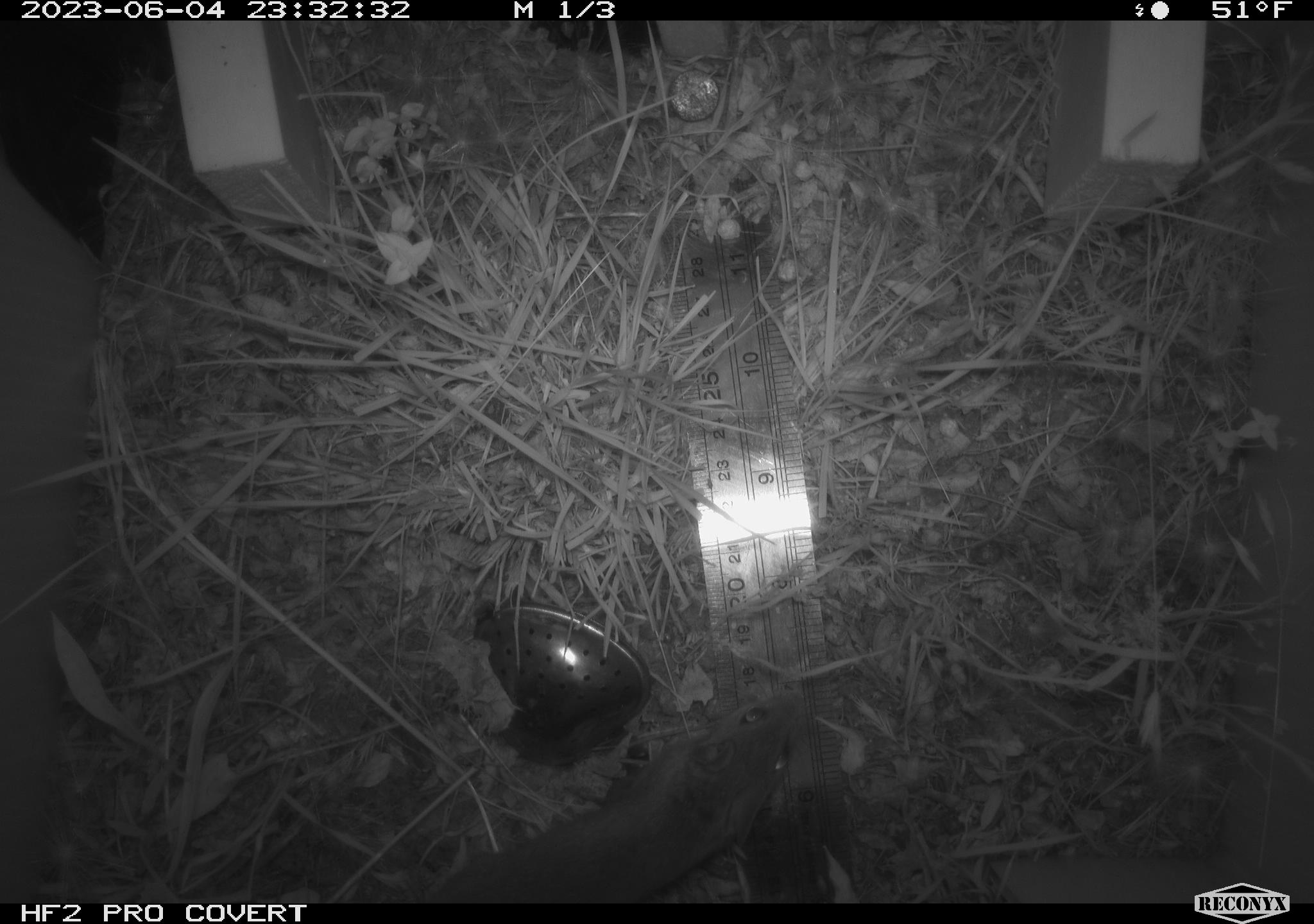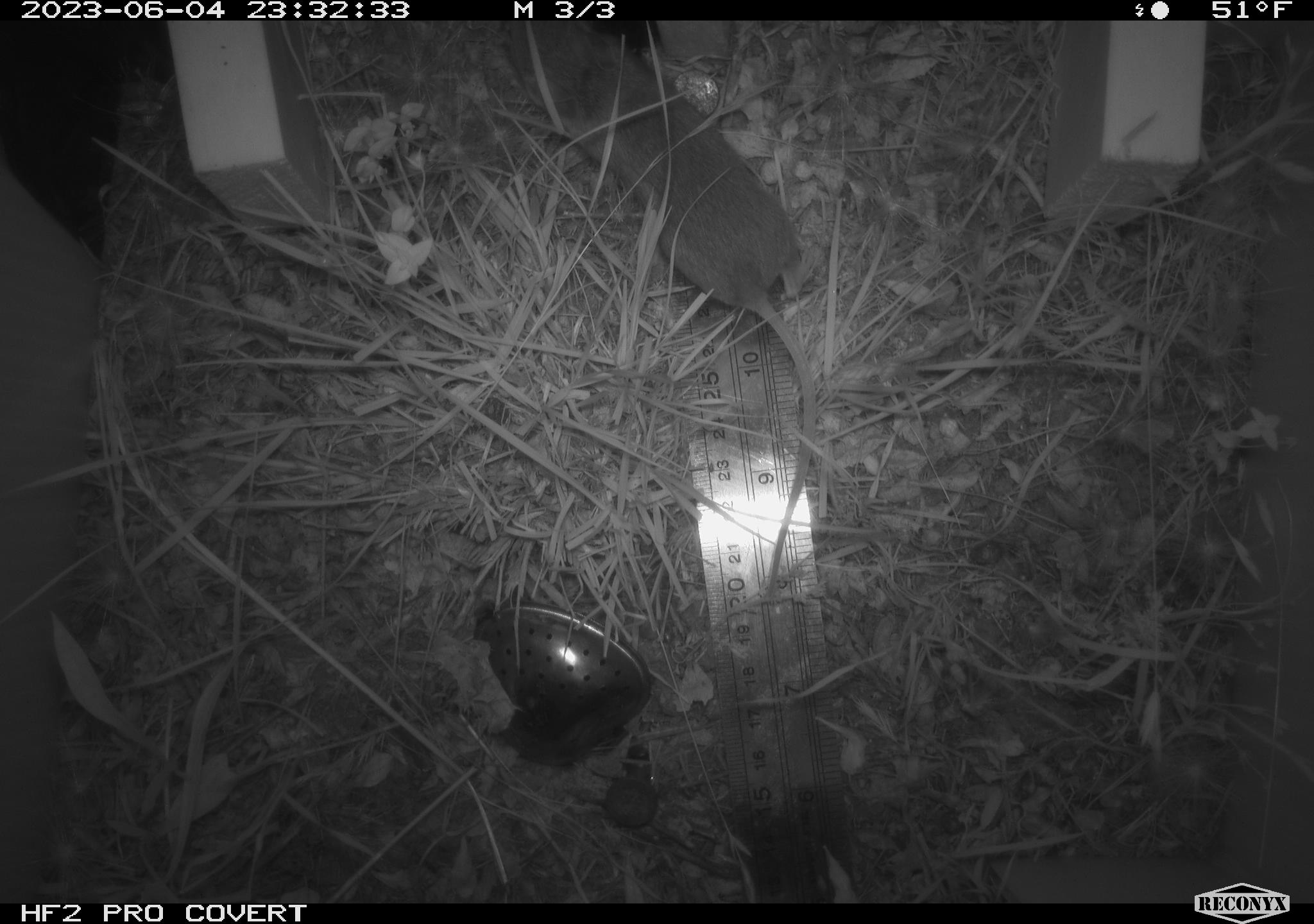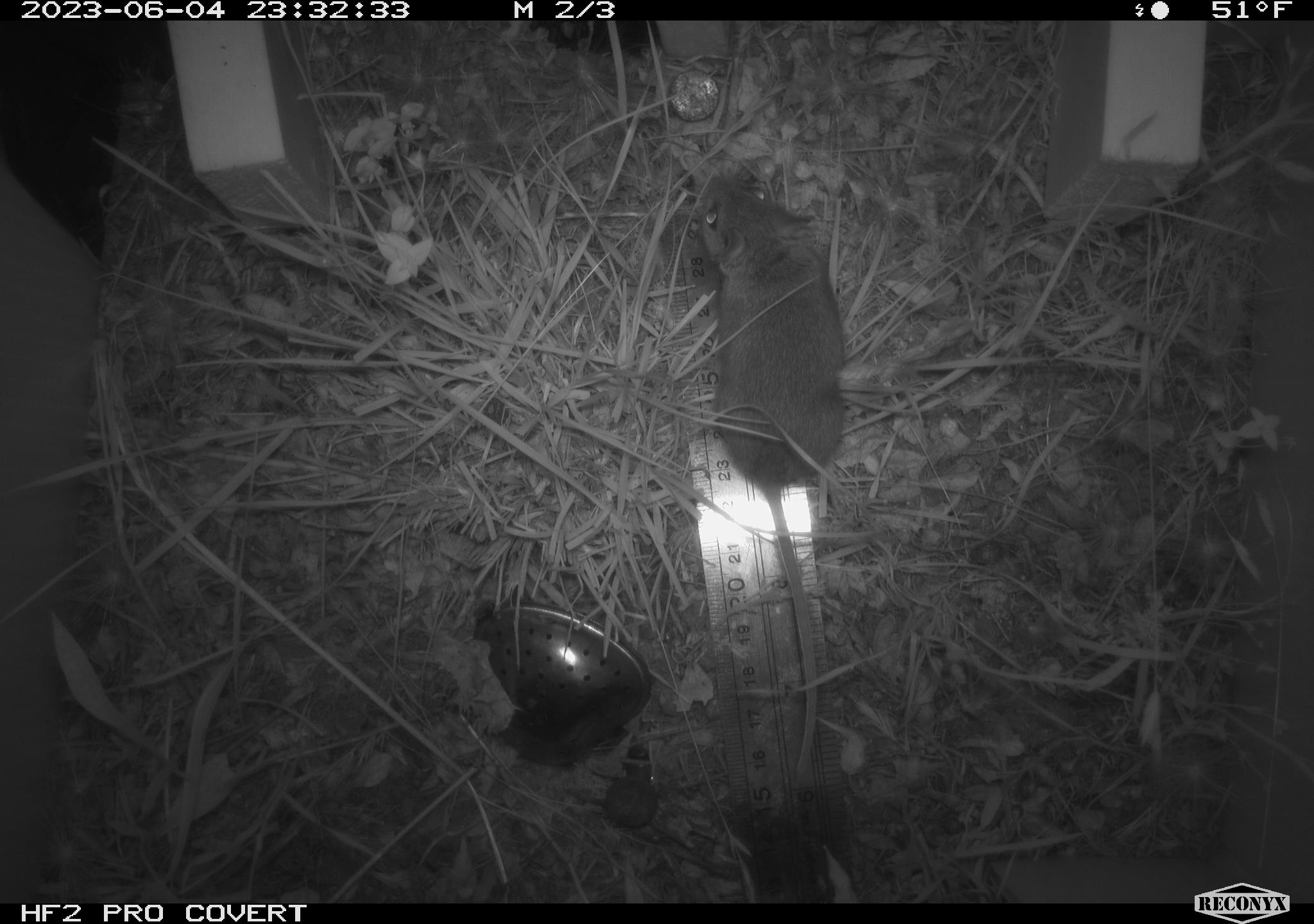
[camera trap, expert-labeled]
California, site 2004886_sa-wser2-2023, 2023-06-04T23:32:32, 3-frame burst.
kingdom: Animalia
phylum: Chordata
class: Mammalia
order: Rodentia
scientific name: Rodentia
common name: mouse species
Mouse species (Rodentia).